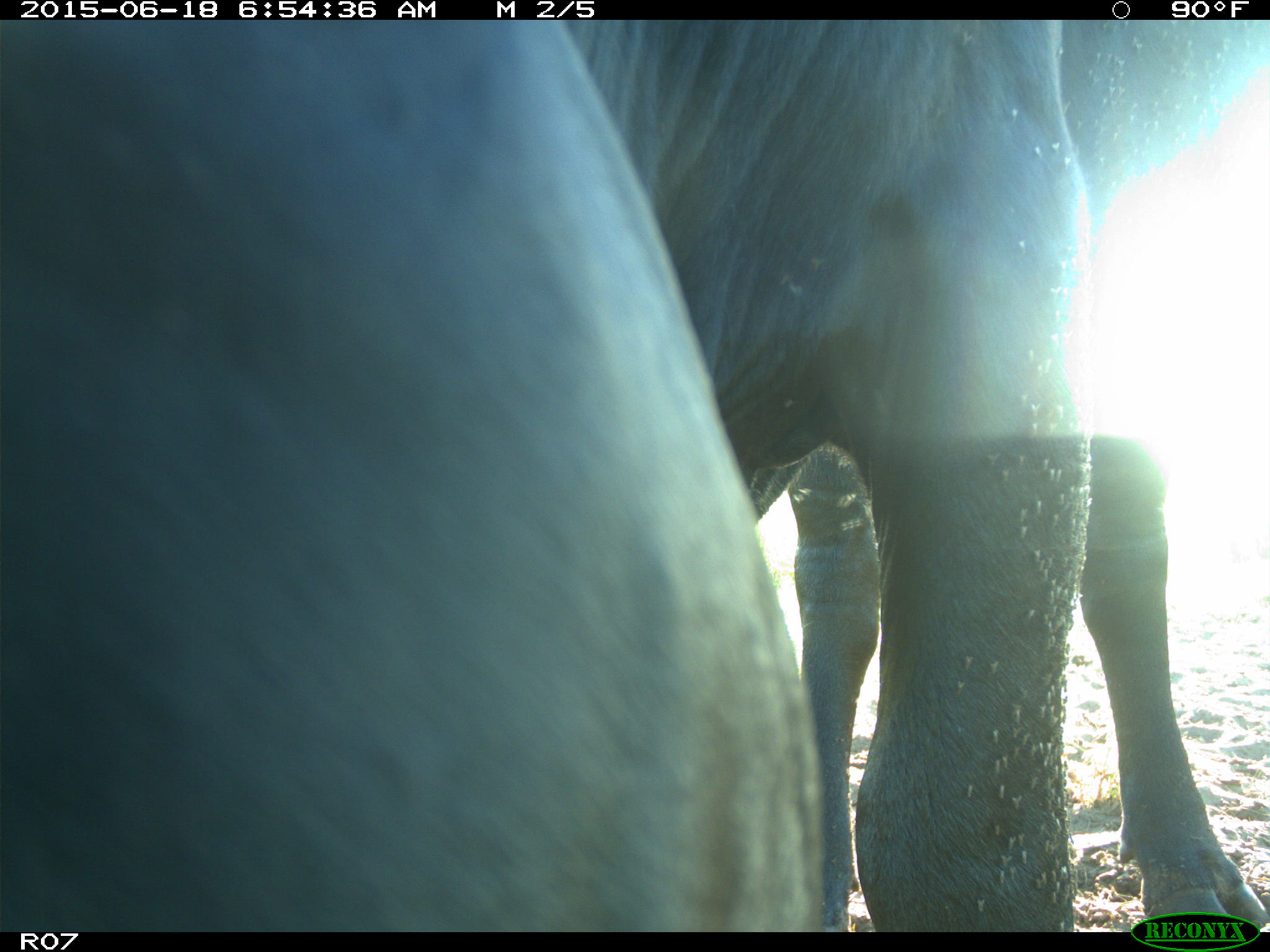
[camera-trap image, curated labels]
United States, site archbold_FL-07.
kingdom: Animalia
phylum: Chordata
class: Mammalia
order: Artiodactyla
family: Bovidae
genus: Bos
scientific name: Bos taurus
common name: domestic cow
Bos taurus (domestic cow).